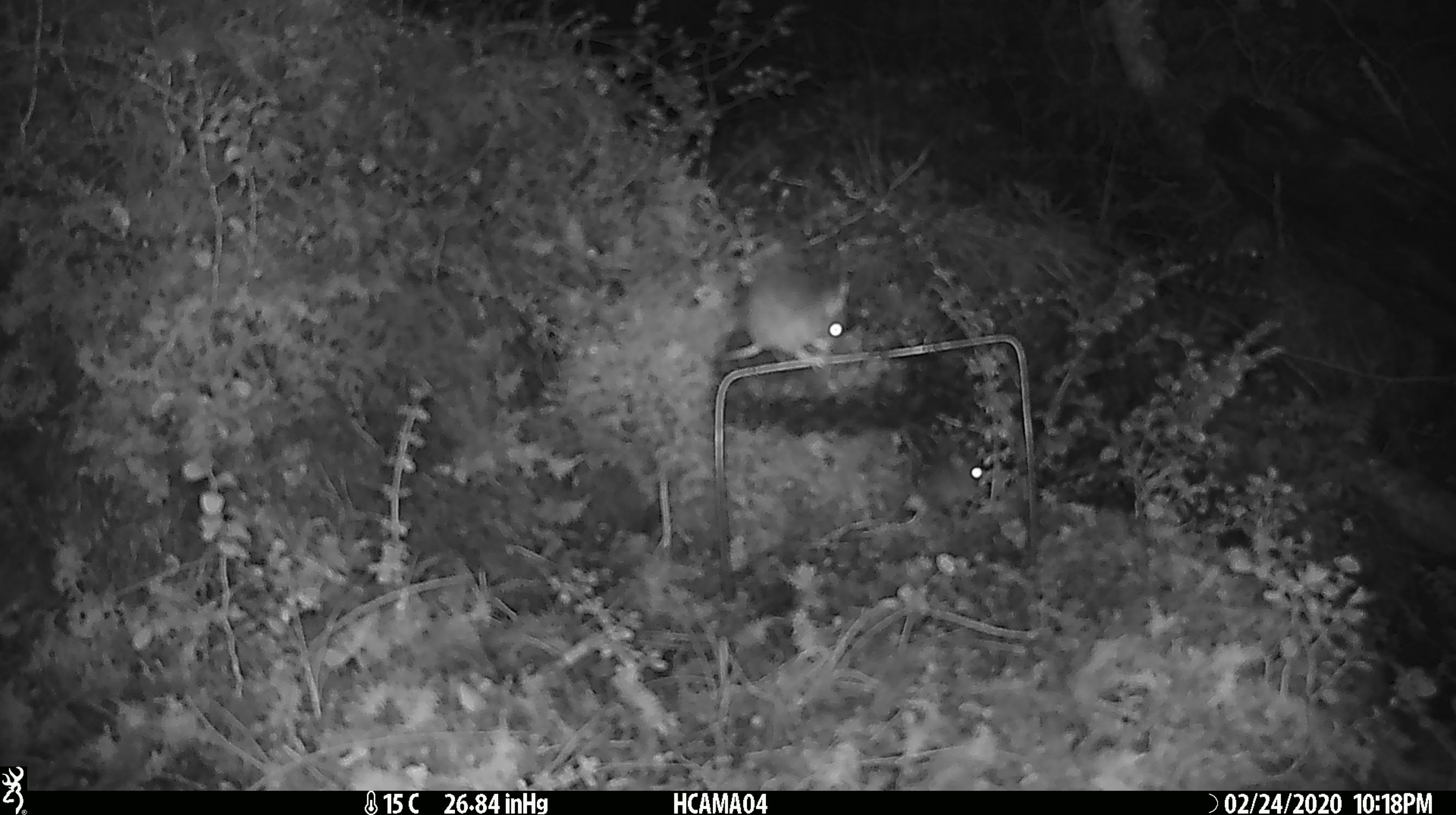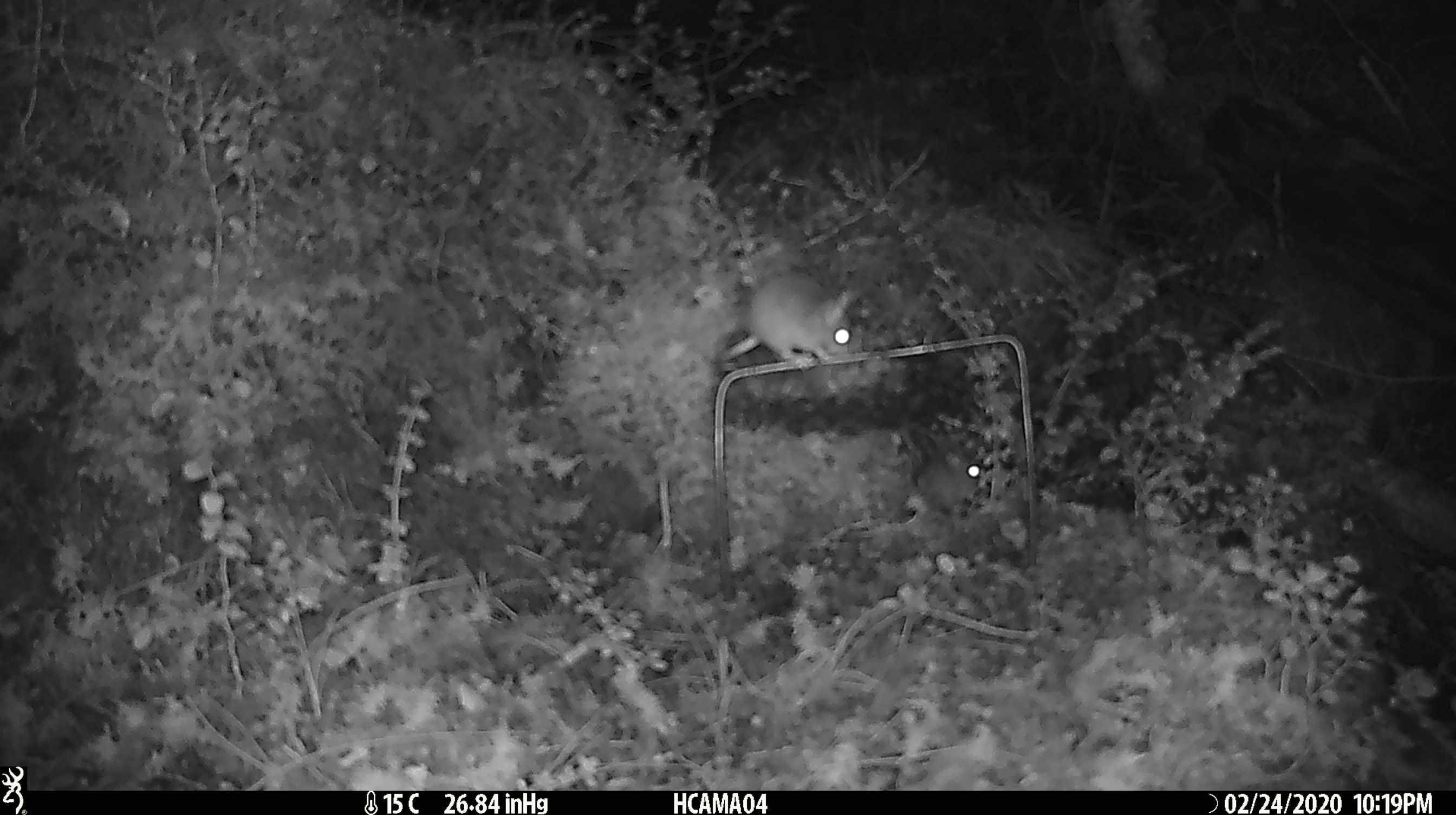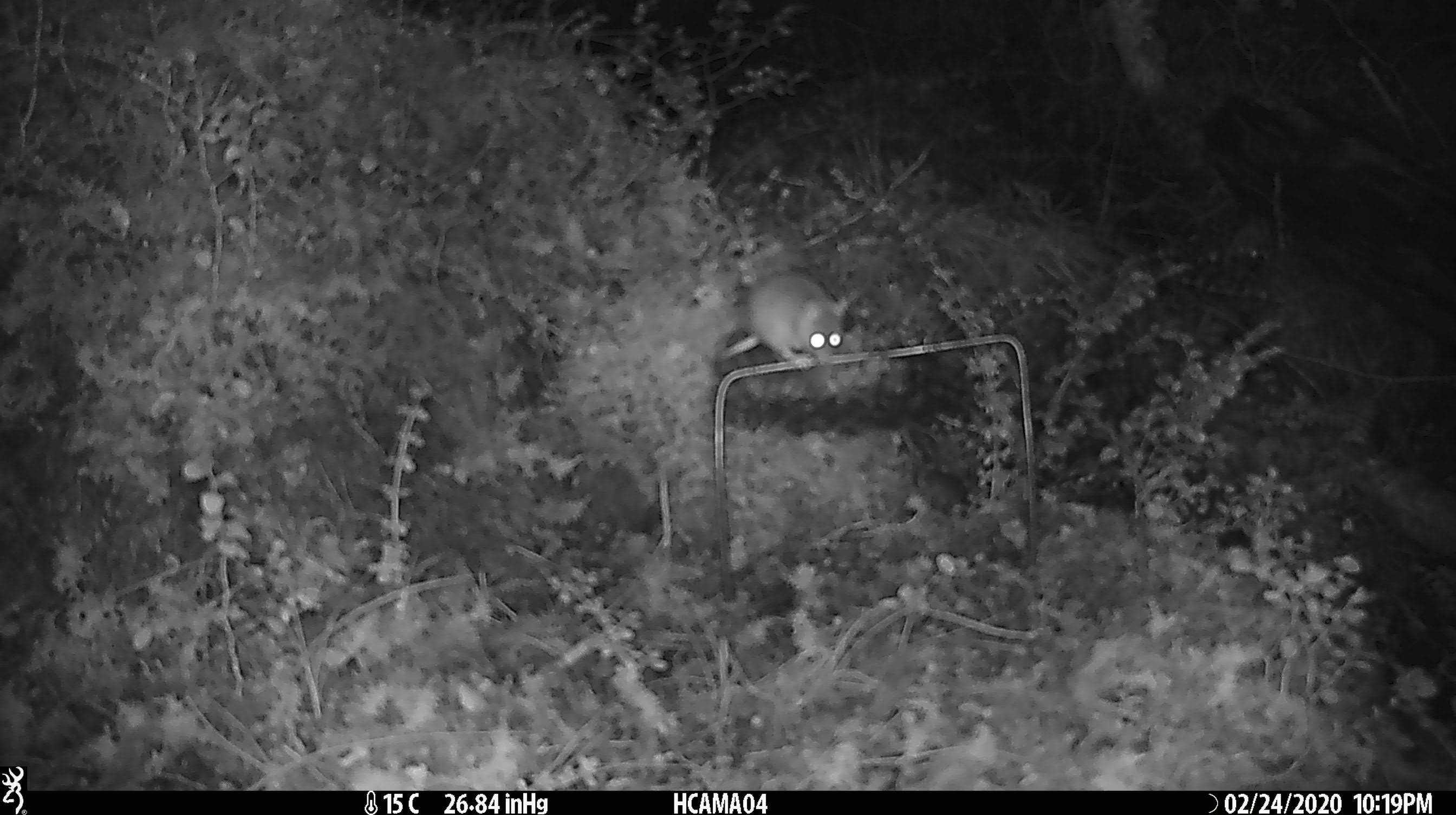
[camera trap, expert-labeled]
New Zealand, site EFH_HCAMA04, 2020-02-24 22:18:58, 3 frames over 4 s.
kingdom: Animalia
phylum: Chordata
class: Mammalia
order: Rodentia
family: Muridae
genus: Mus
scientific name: Mus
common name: mouse